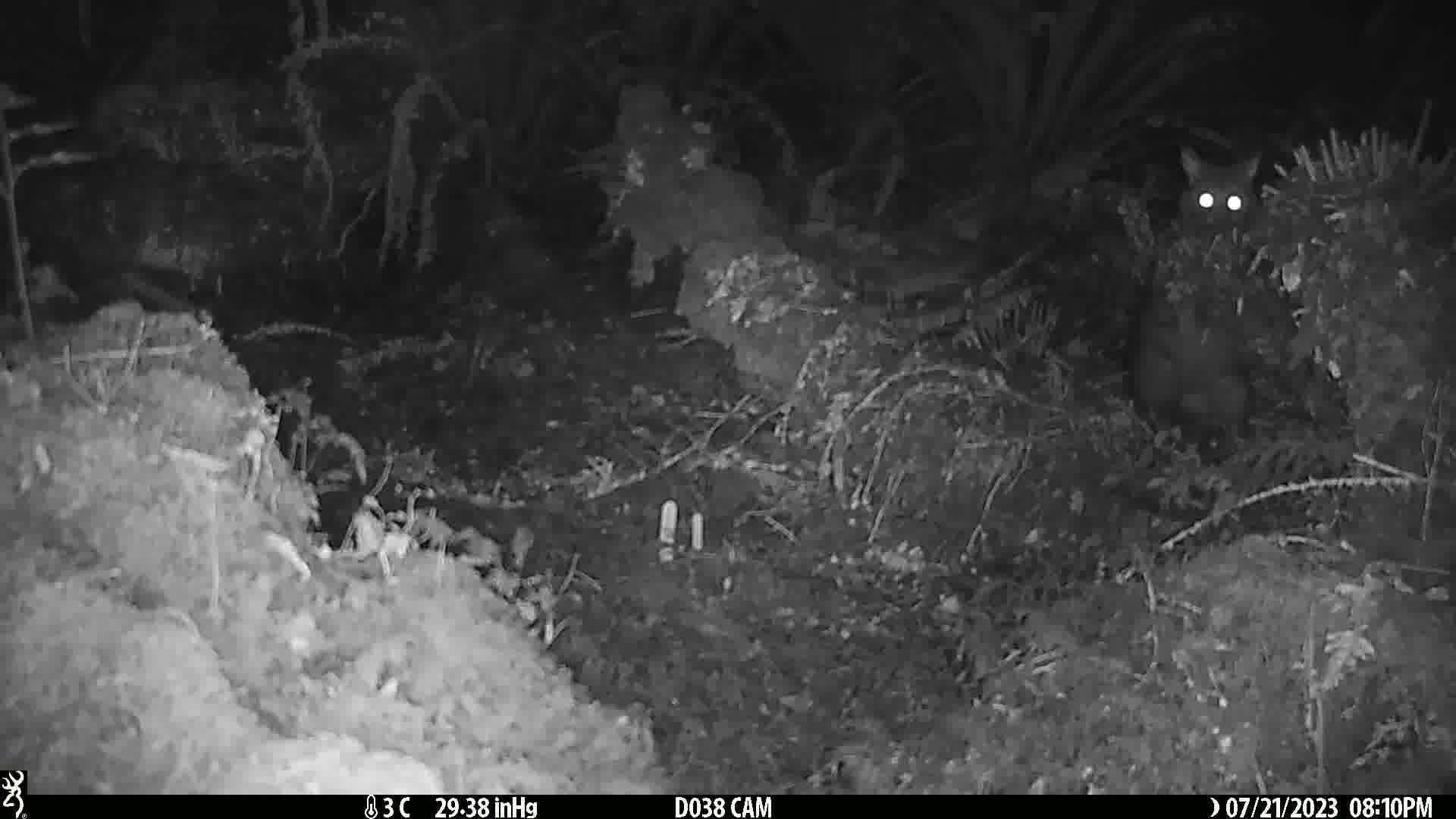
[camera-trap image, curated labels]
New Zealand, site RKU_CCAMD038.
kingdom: Animalia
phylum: Chordata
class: Mammalia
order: Diprotodontia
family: Phalangeridae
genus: Trichosurus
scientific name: Trichosurus vulpecula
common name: common brushtail possum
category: possum